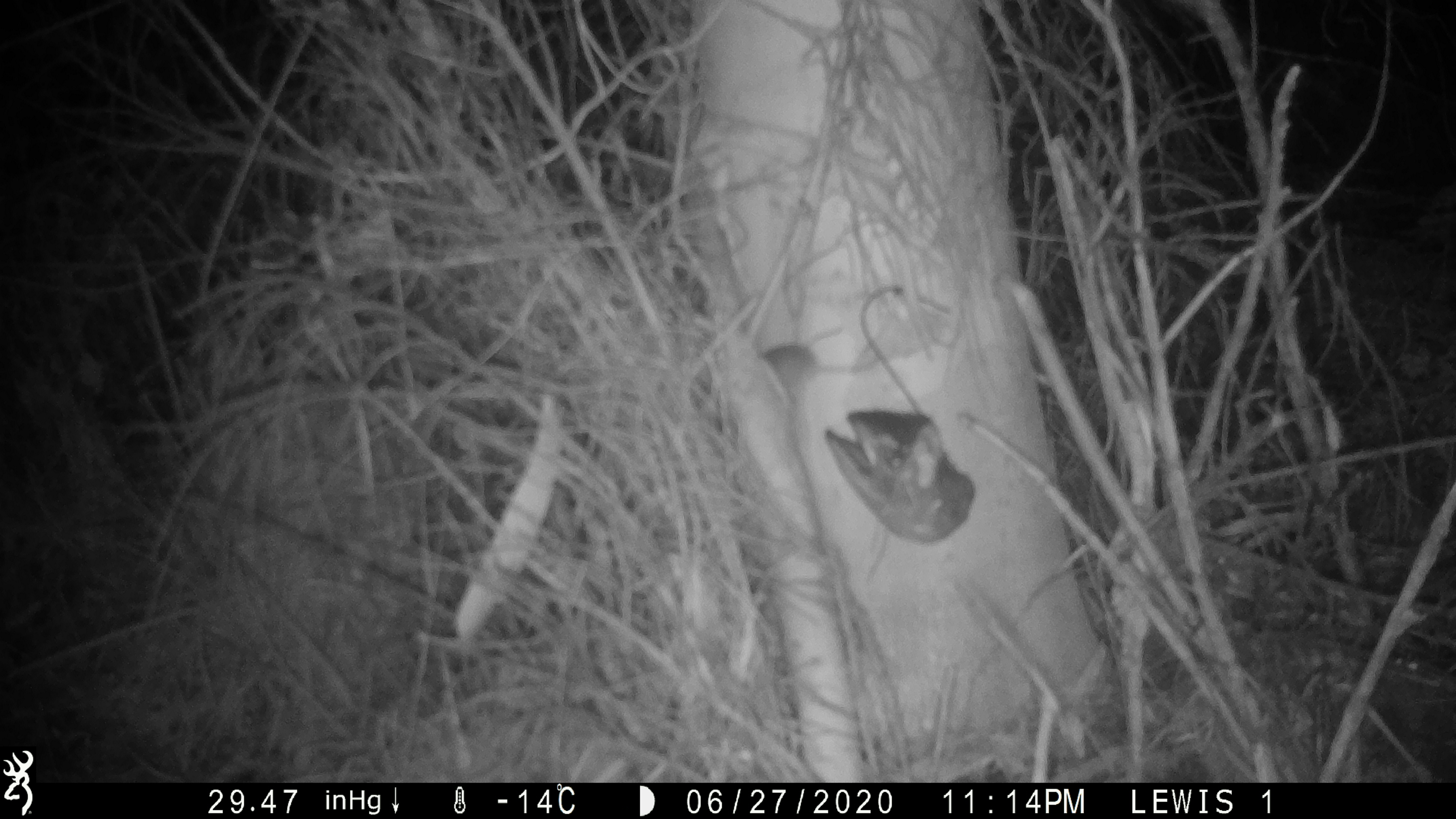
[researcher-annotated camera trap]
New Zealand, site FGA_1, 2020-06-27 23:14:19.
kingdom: Animalia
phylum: Chordata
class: Mammalia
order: Rodentia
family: Muridae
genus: Mus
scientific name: Mus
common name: mouse